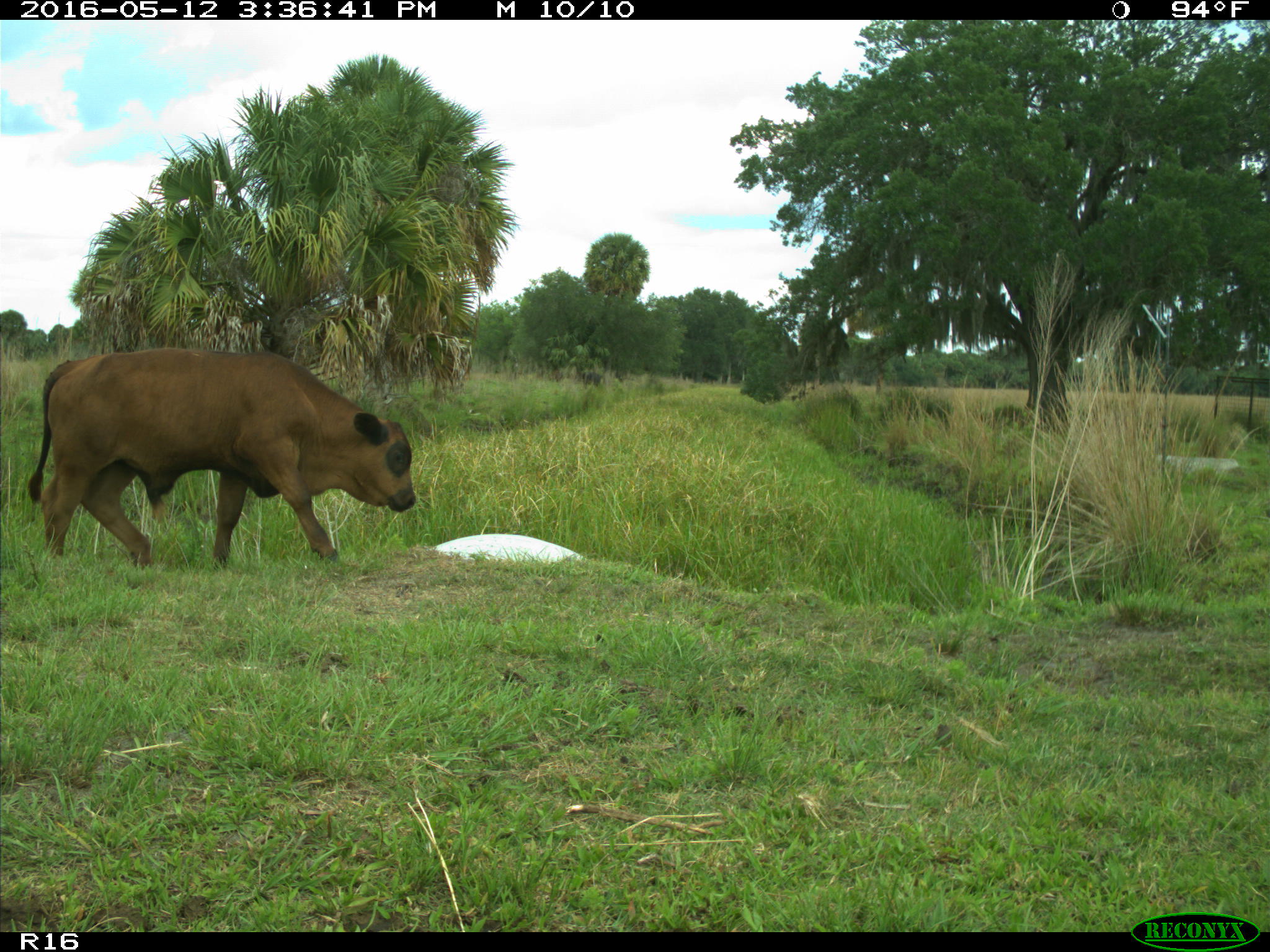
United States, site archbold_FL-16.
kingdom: Animalia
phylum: Chordata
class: Mammalia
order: Artiodactyla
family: Bovidae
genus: Bos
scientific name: Bos taurus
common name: domestic cow